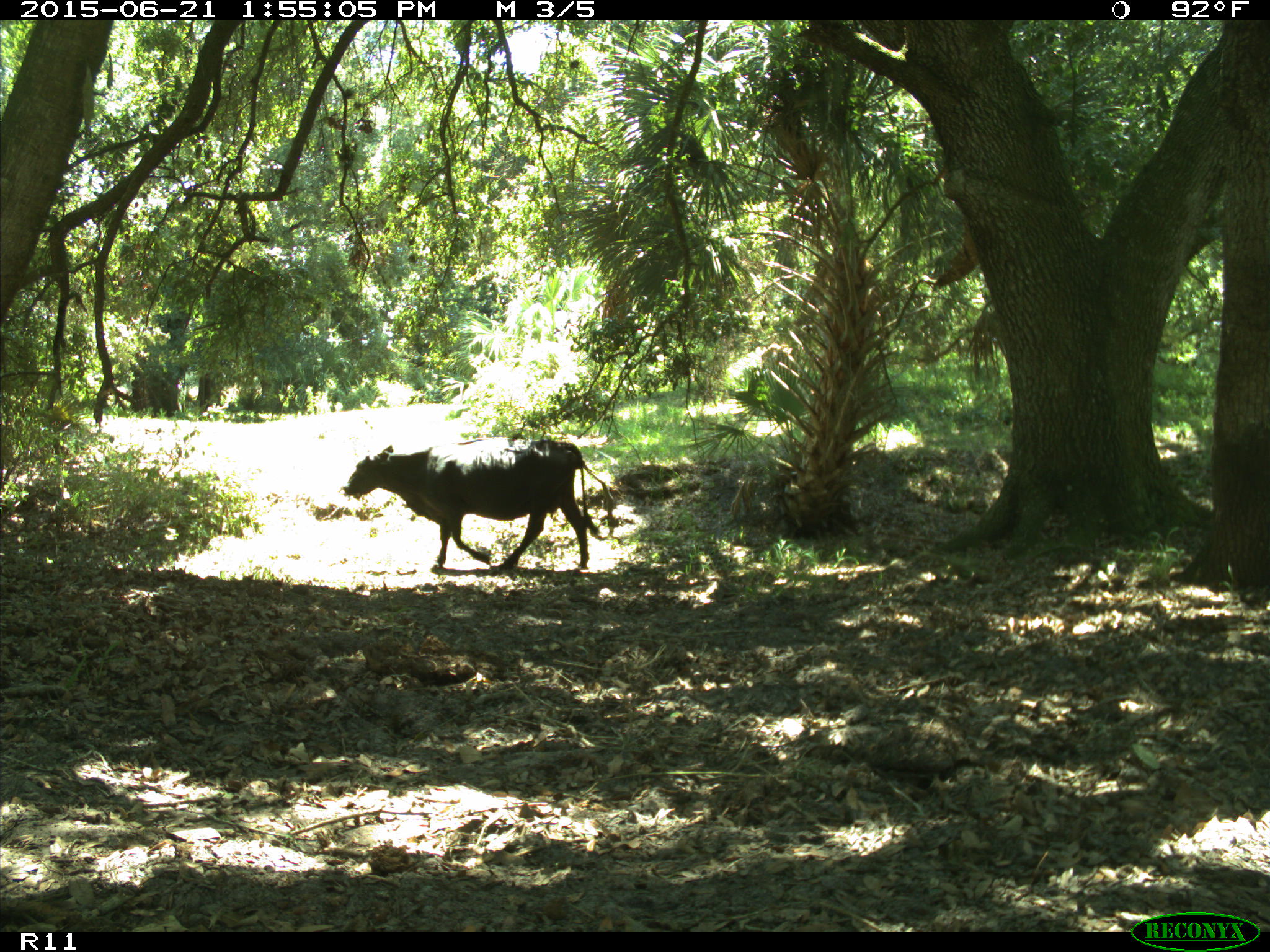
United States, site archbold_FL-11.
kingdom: Animalia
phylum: Chordata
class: Mammalia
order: Artiodactyla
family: Bovidae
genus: Bos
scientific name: Bos taurus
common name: domestic cow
Bos taurus (domestic cow).